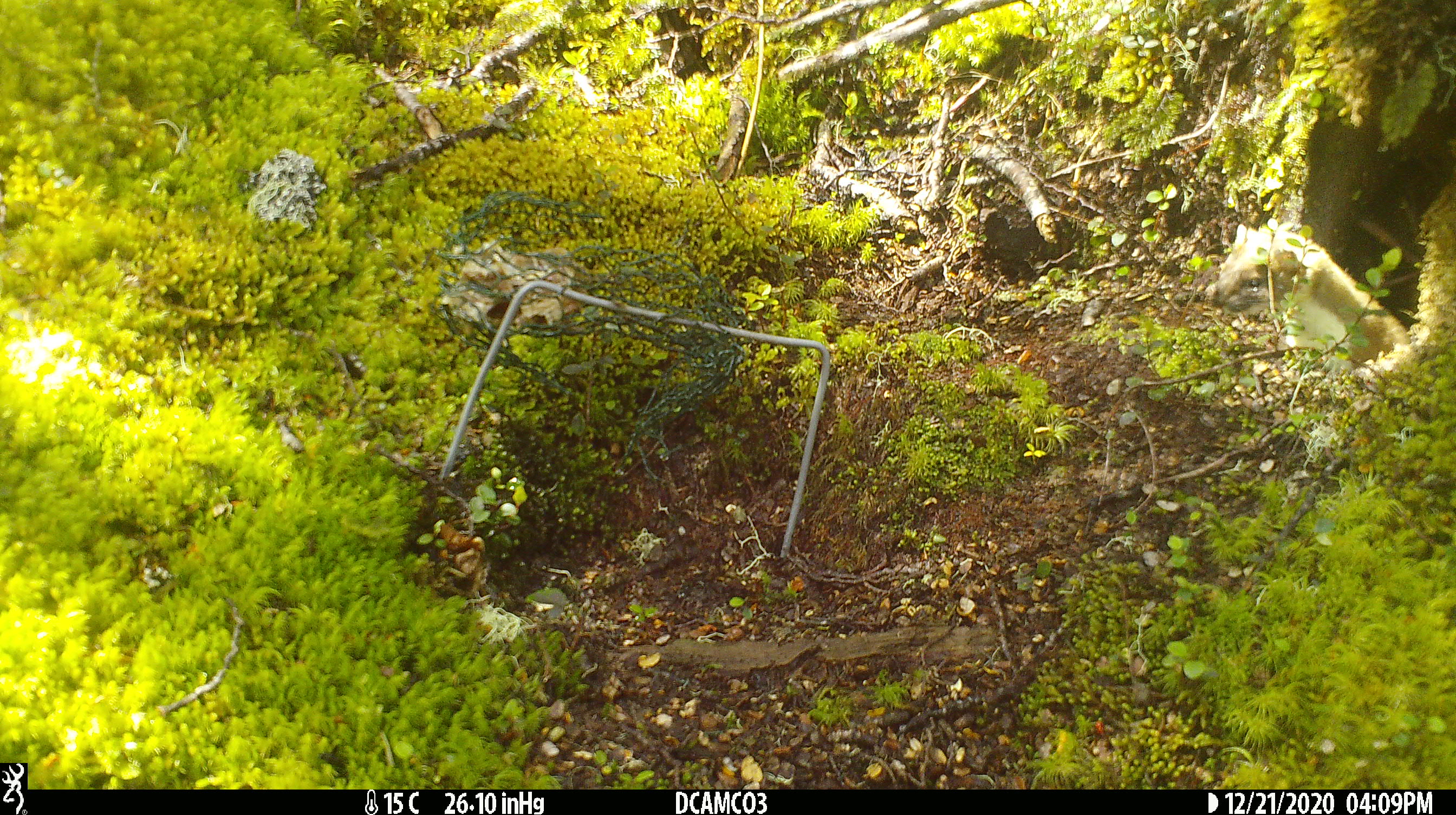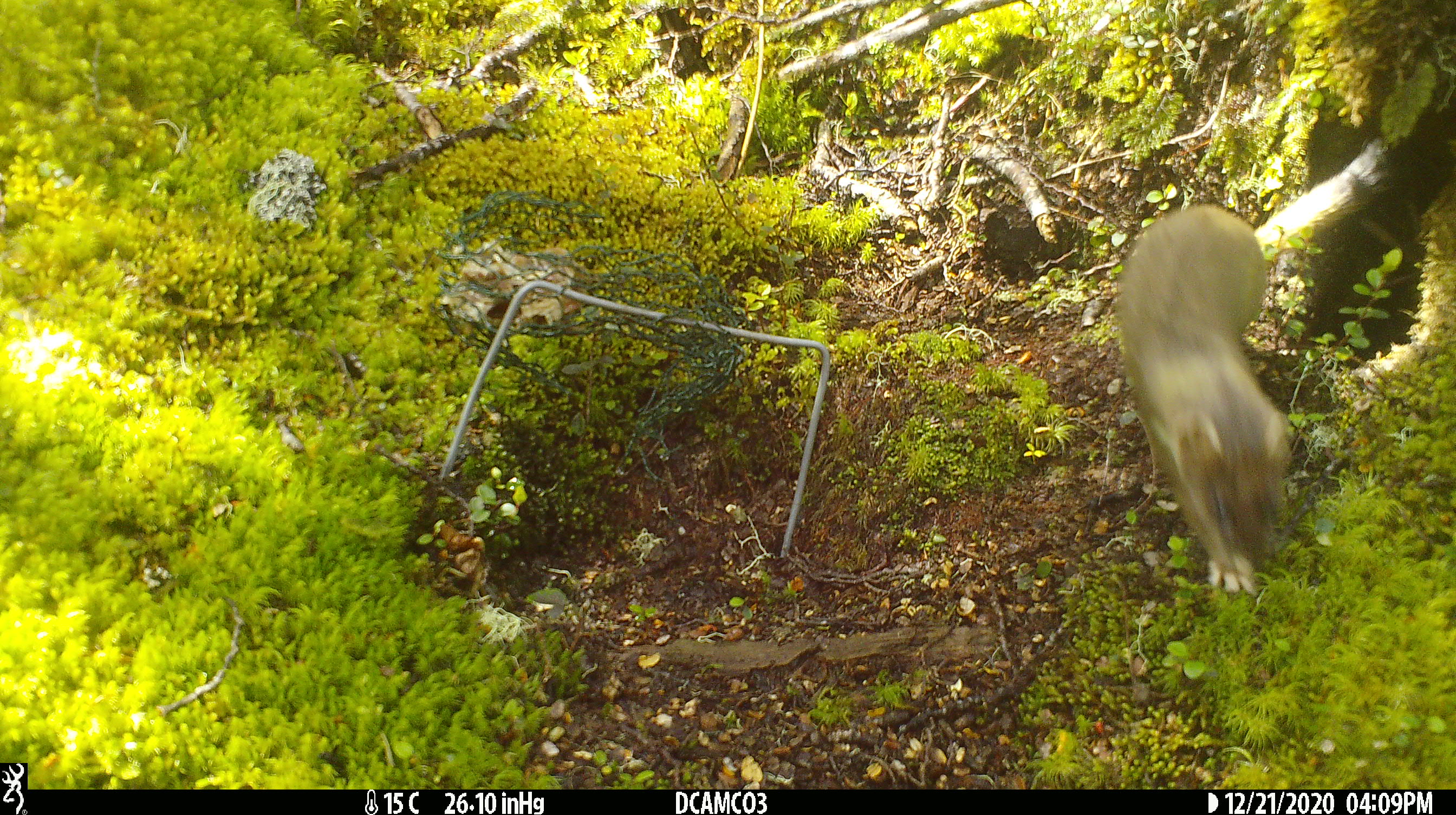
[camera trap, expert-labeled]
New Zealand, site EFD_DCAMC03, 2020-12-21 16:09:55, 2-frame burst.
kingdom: Animalia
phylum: Chordata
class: Mammalia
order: Carnivora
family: Mustelidae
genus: Mustela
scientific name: Mustela erminea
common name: stoat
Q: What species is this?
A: Stoat (Mustela erminea).